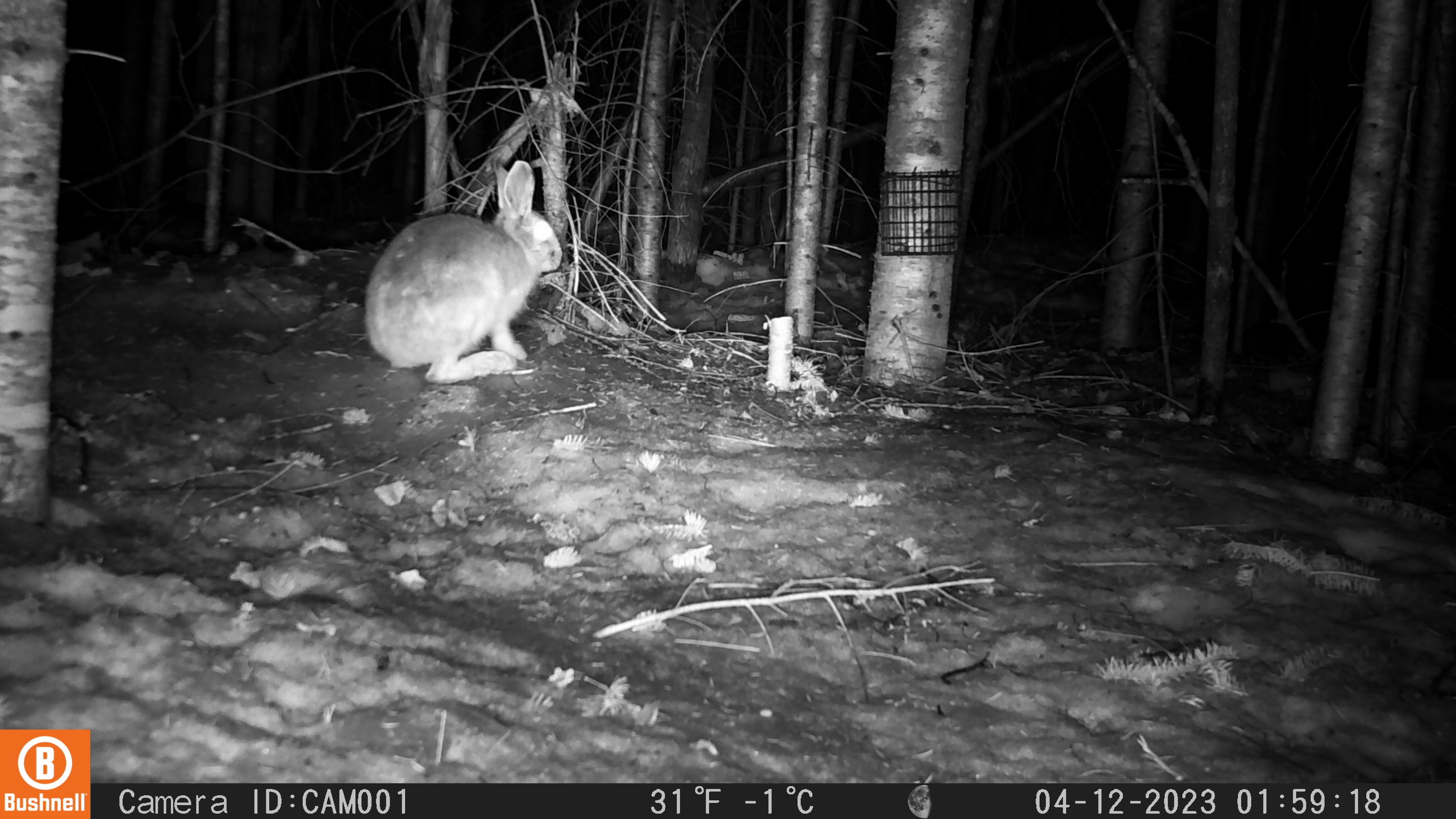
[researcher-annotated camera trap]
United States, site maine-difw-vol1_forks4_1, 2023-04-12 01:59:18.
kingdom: Animalia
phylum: Chordata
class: Mammalia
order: Lagomorpha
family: Leporidae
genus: Lepus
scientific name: Lepus americanus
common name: snowshoe hare